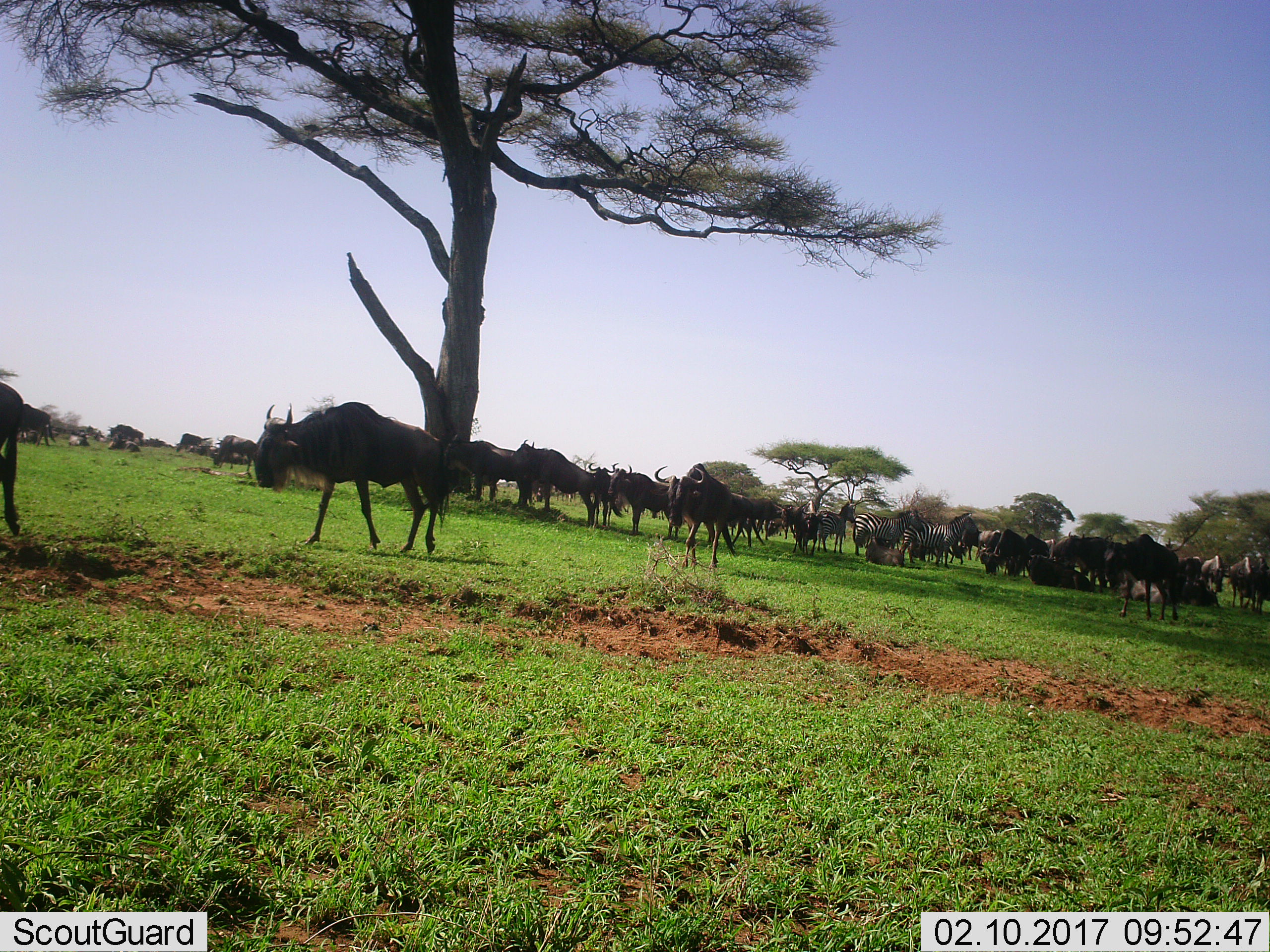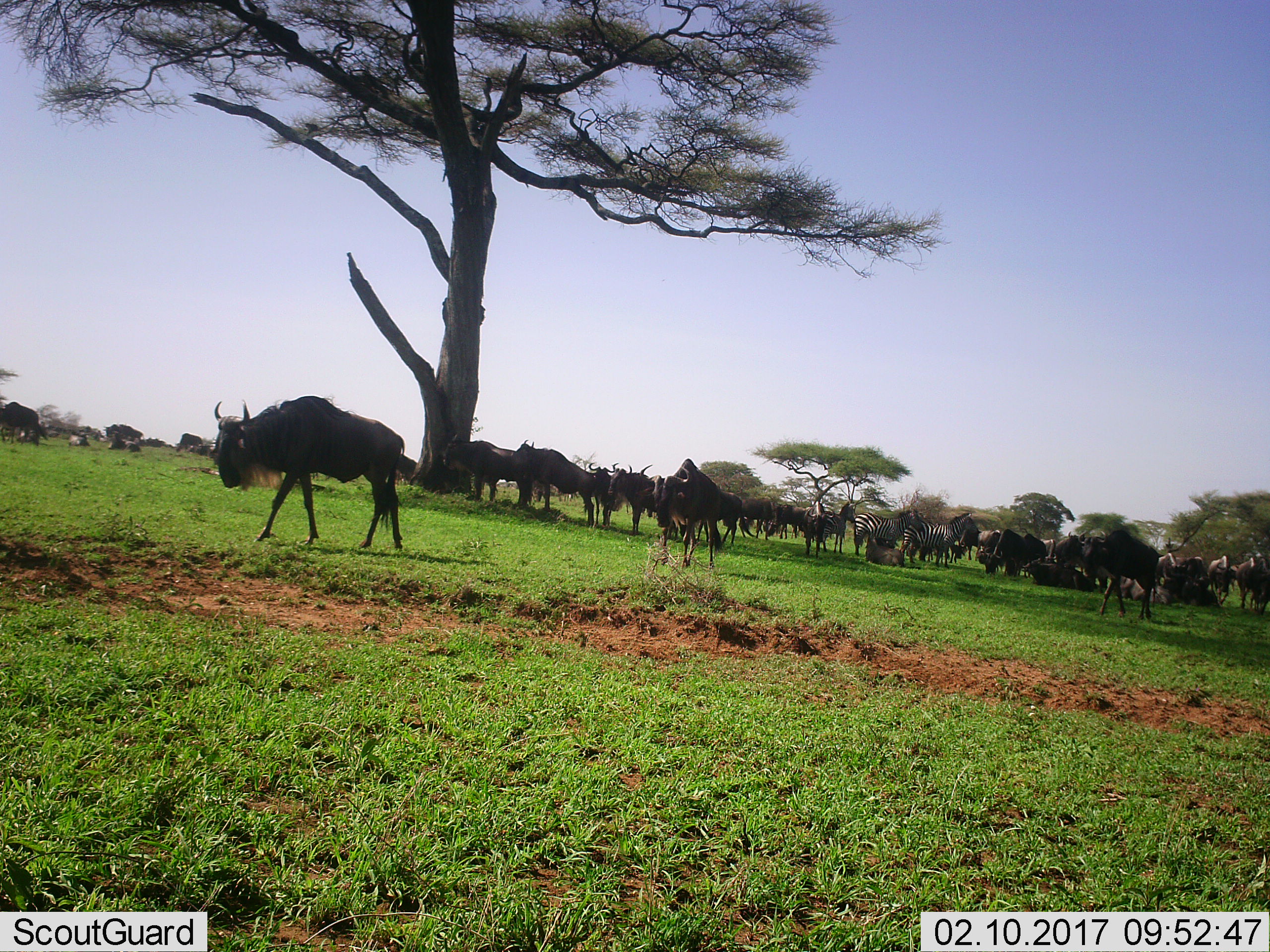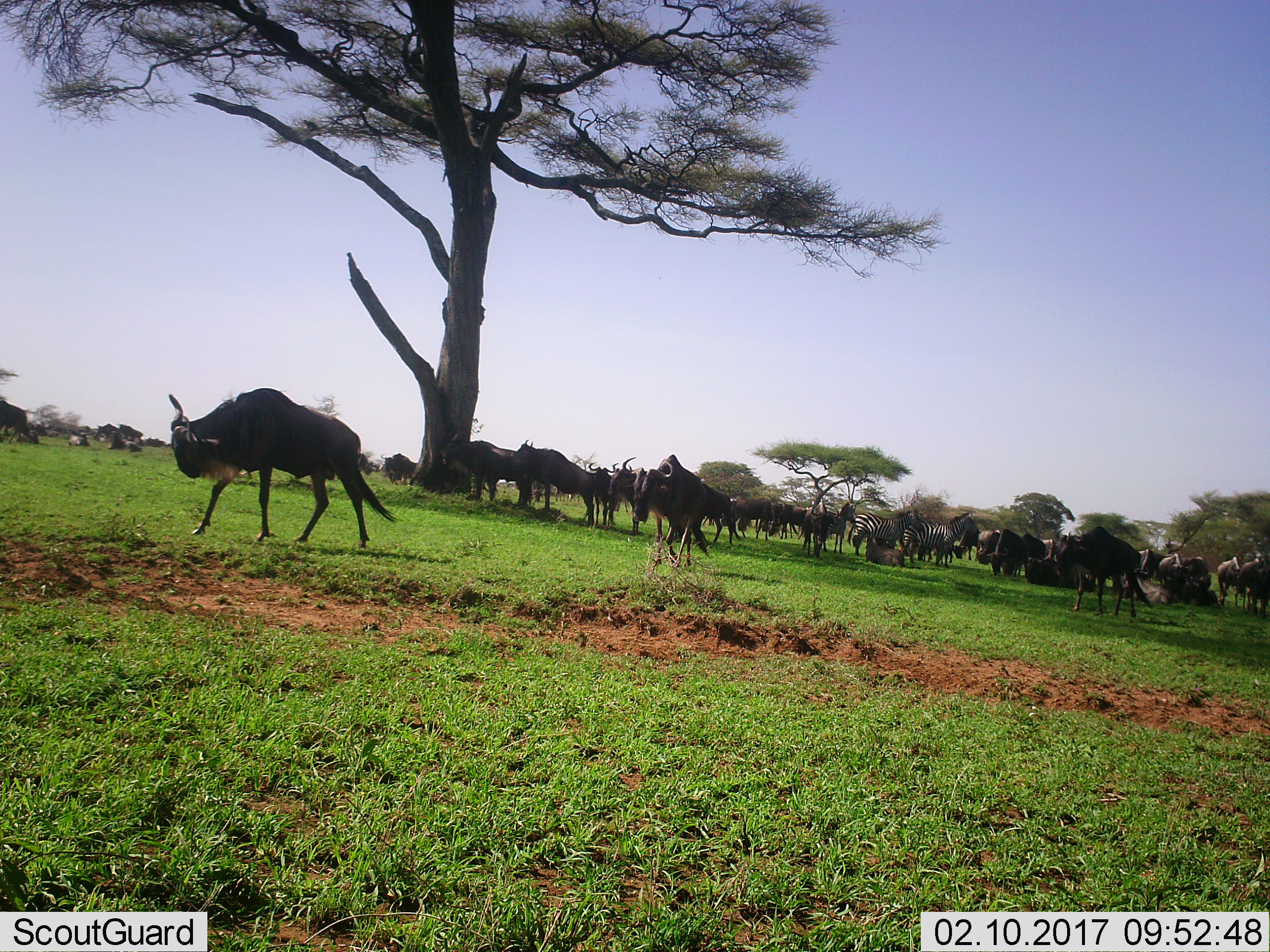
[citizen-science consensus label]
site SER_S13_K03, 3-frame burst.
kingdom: Animalia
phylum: Chordata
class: Mammalia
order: Artiodactyla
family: Bovidae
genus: Connochaetes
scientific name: Connochaetes taurinus taurinus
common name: blue wildebeest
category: wildebeestblue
Wildebeestblue (blue wildebeest) (Connochaetes taurinus taurinus), count 11-50. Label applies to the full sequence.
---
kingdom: Animalia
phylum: Chordata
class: Mammalia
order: Perissodactyla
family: Equidae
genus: Equus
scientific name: Equus quagga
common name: plains zebra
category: zebraplains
Zebraplains (plains zebra) (Equus quagga), count 3. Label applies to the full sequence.